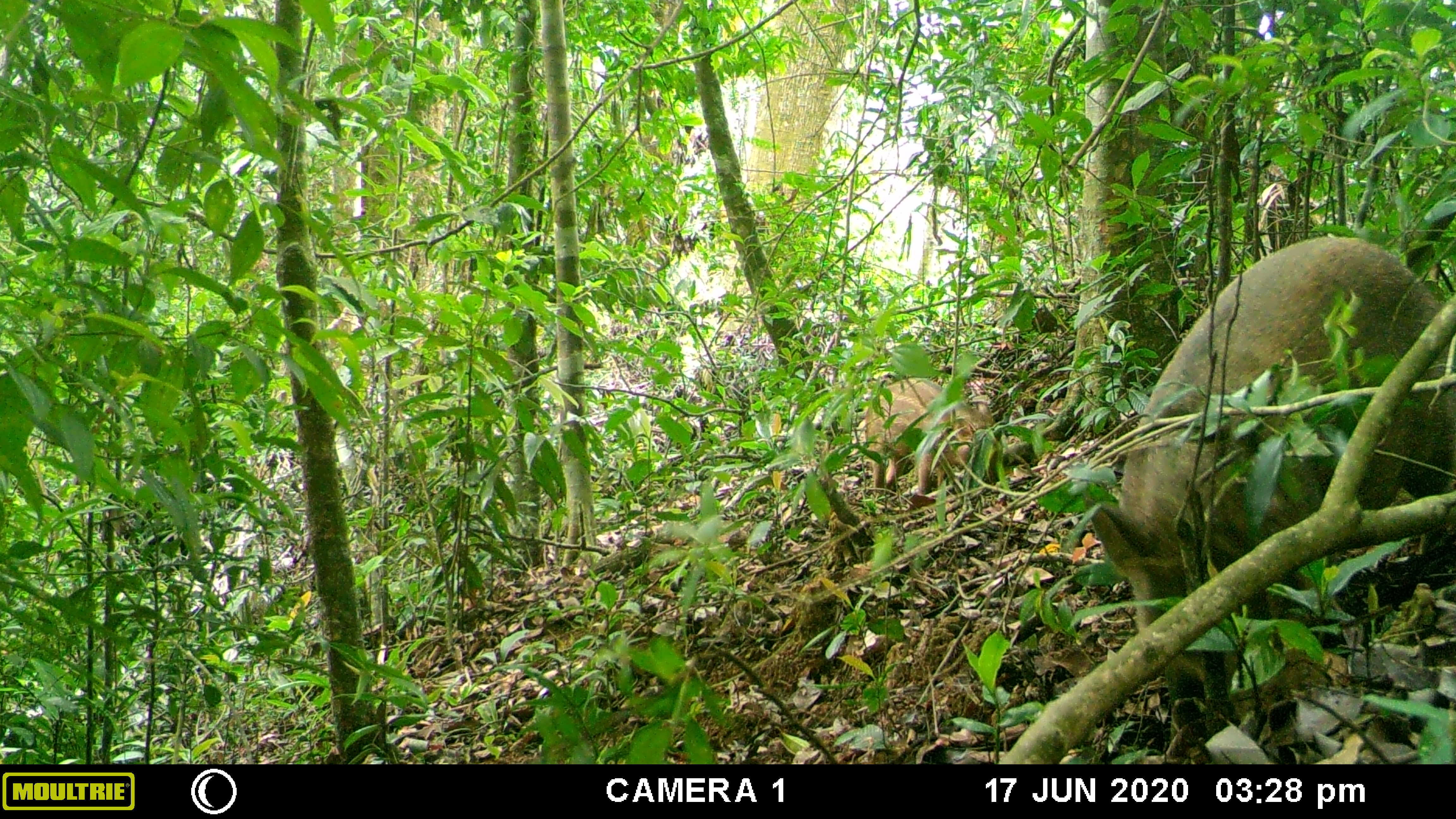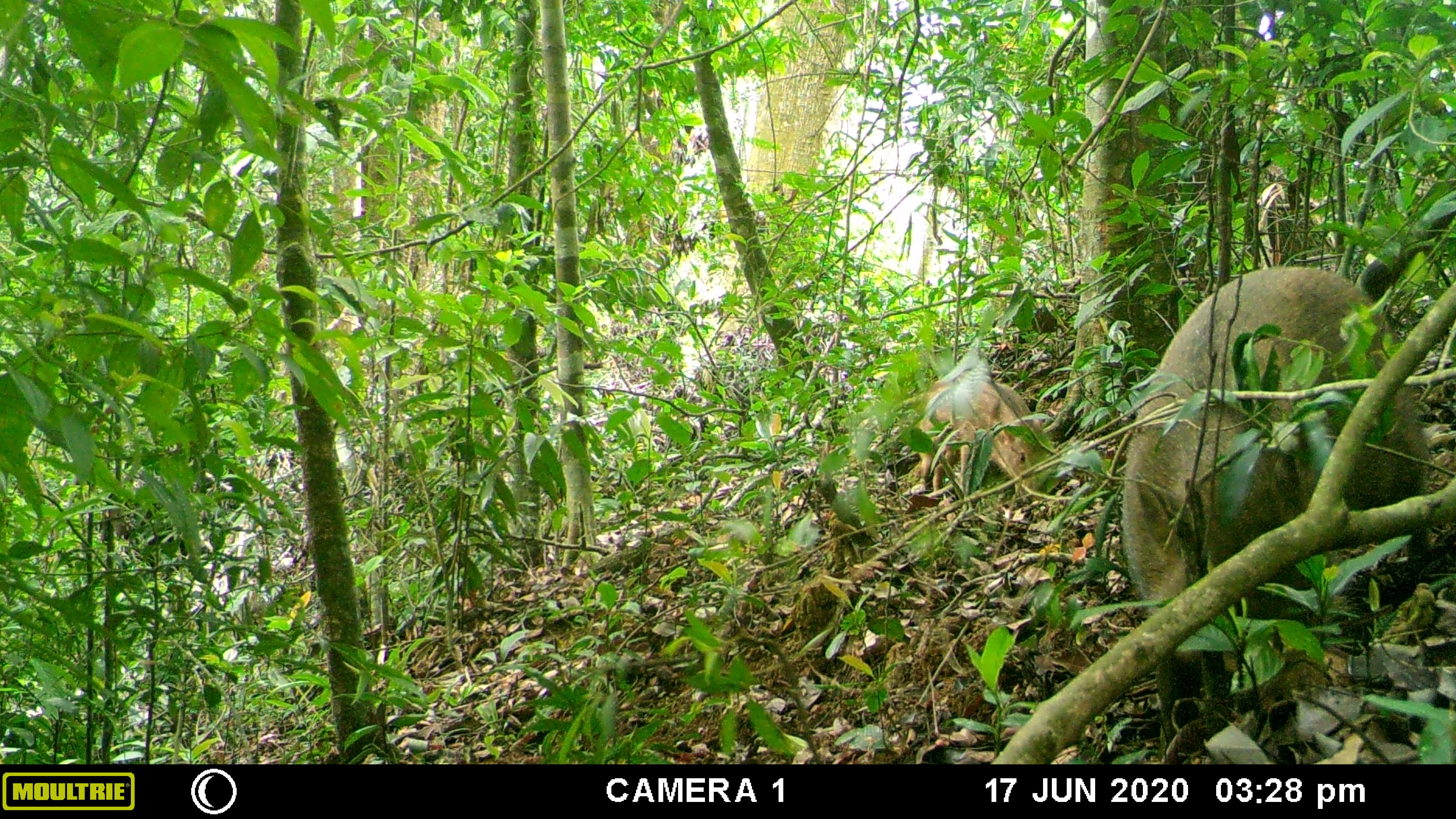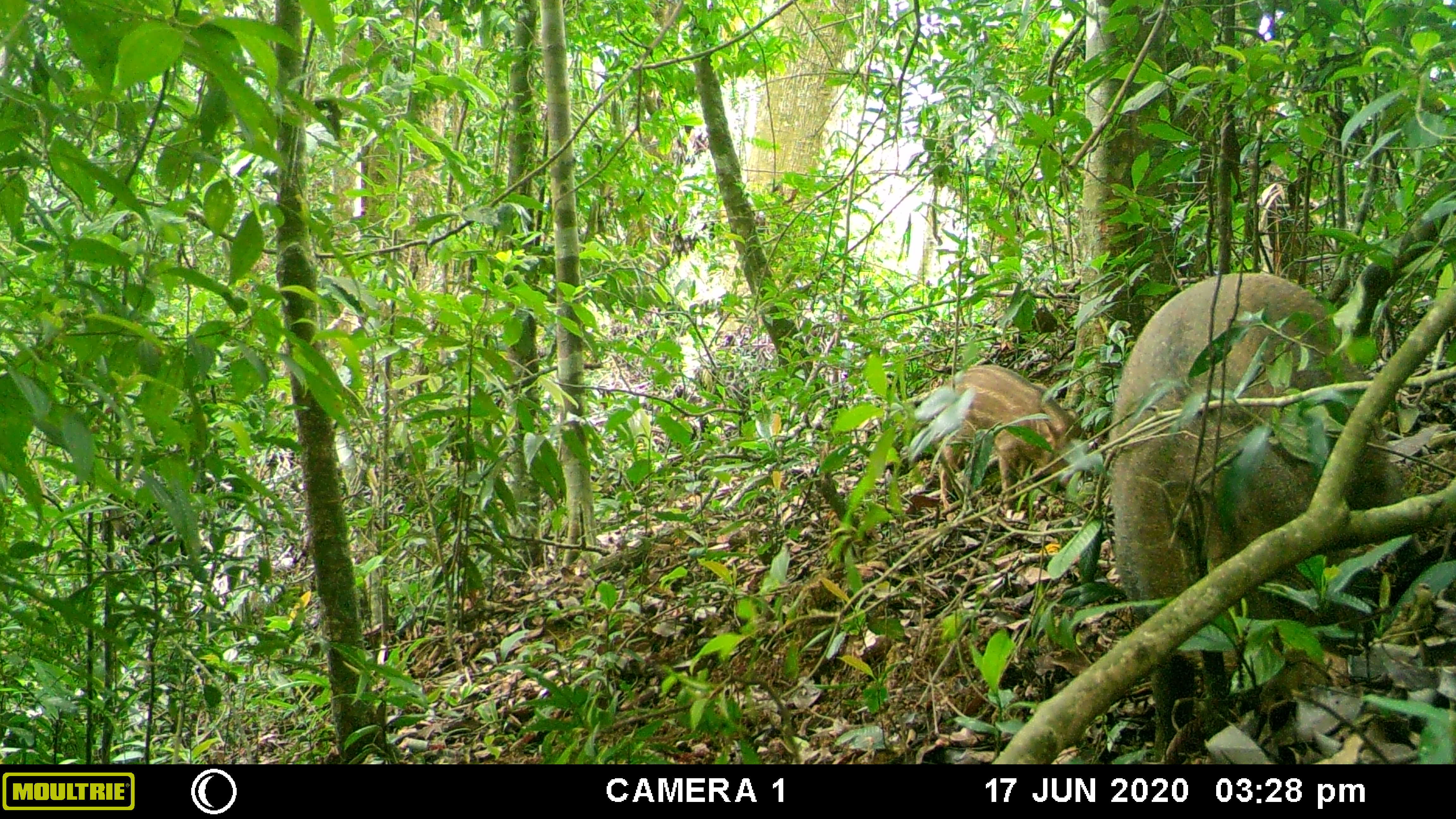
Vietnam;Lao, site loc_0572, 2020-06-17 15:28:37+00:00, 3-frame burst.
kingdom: Animalia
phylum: Chordata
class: Mammalia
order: Artiodactyla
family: Suidae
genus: Sus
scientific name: Sus scrofa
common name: eurasian wild pig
Eurasian wild pig (Sus scrofa). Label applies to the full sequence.